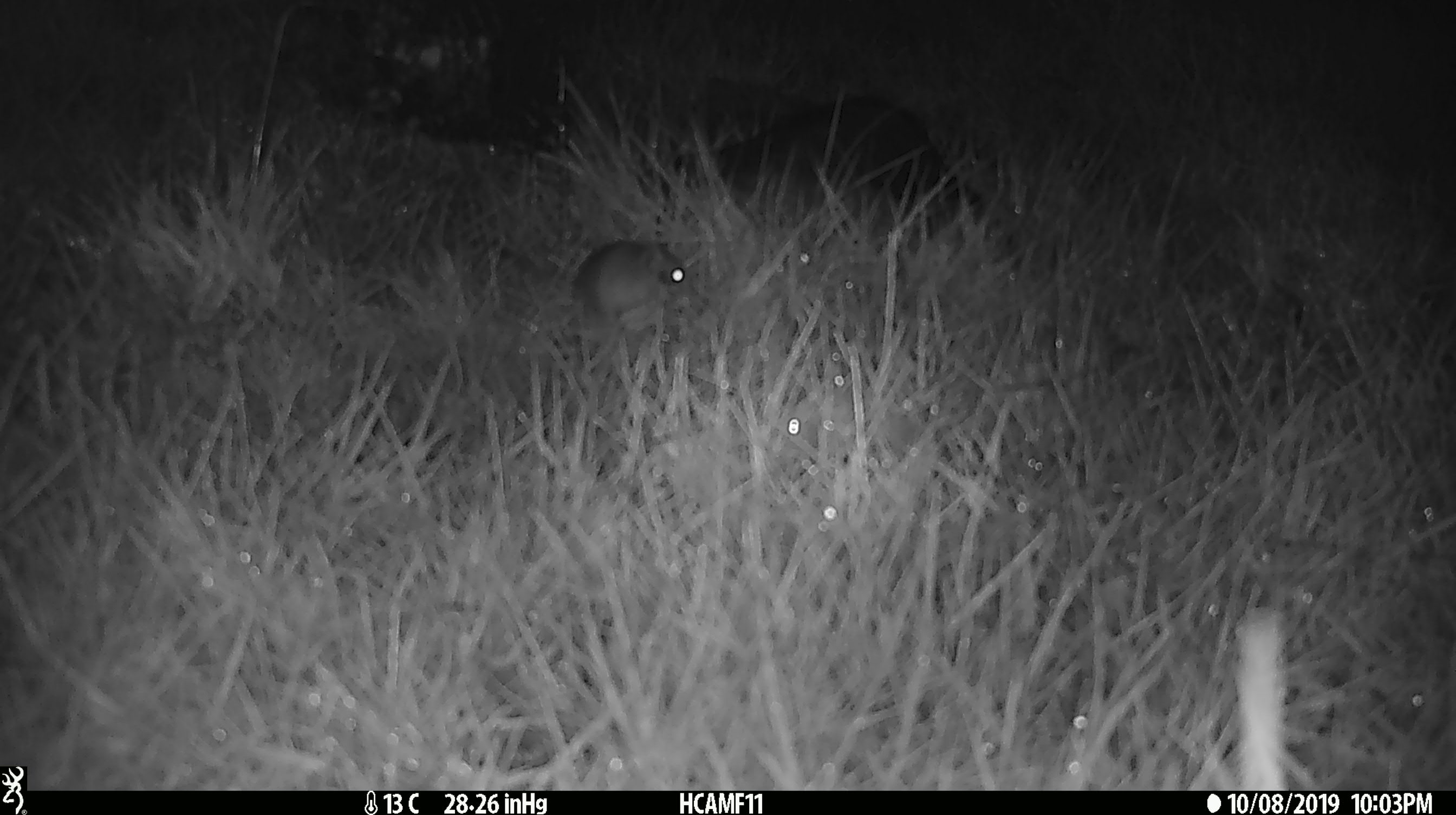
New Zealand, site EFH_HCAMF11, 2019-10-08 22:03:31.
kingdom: Animalia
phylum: Chordata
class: Mammalia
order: Rodentia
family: Muridae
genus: Mus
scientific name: Mus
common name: mouse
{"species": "mouse (Mus)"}